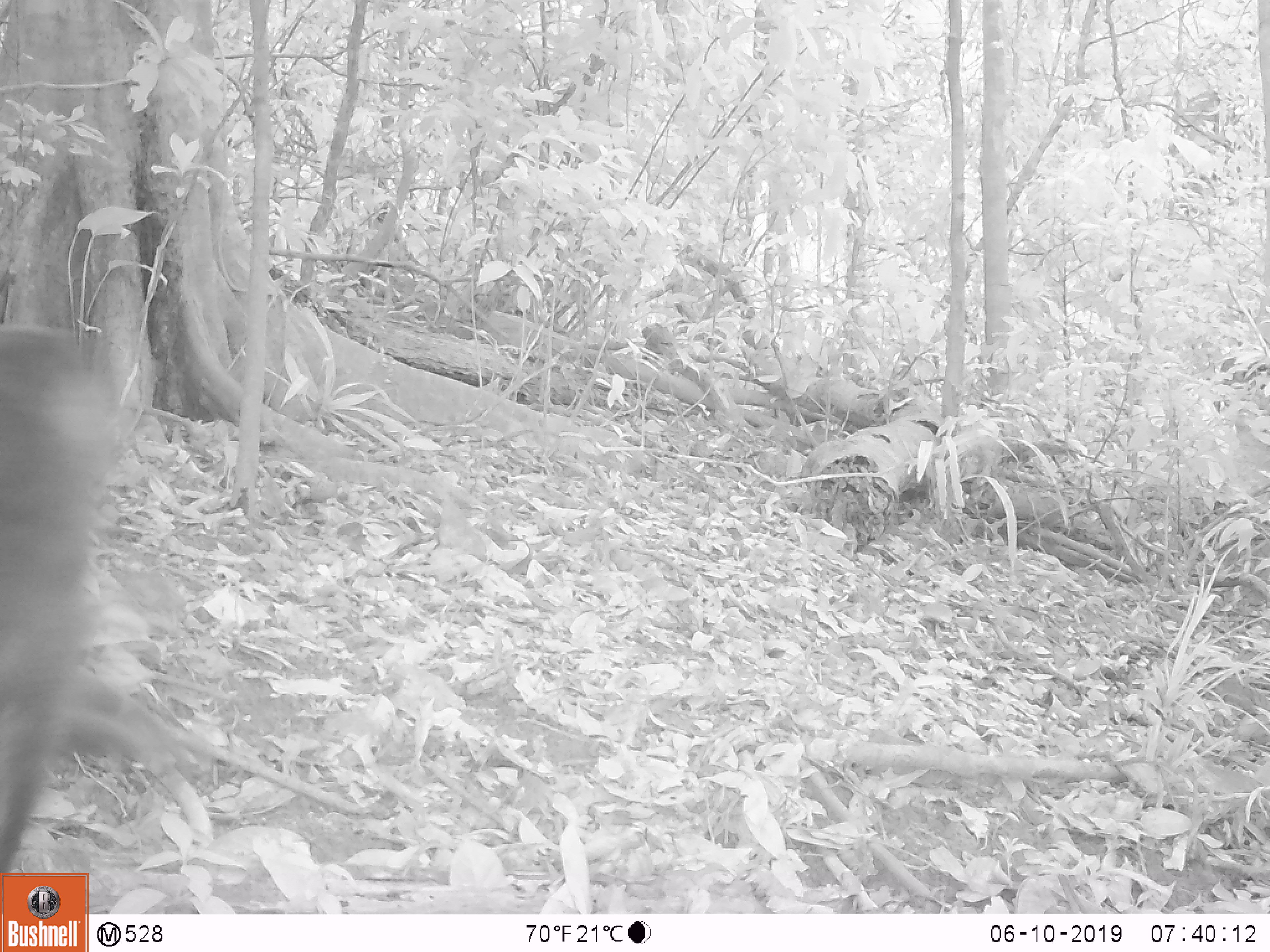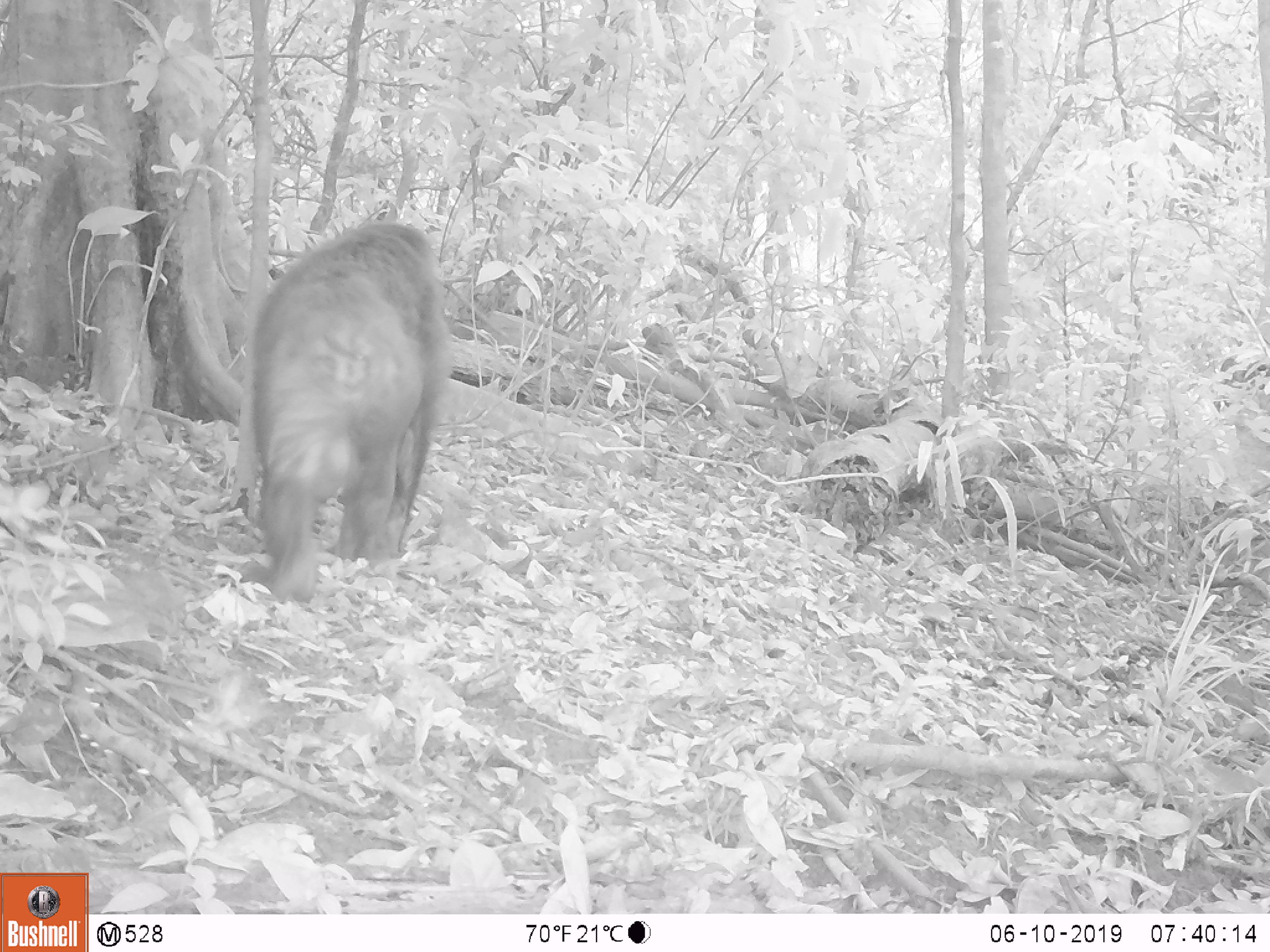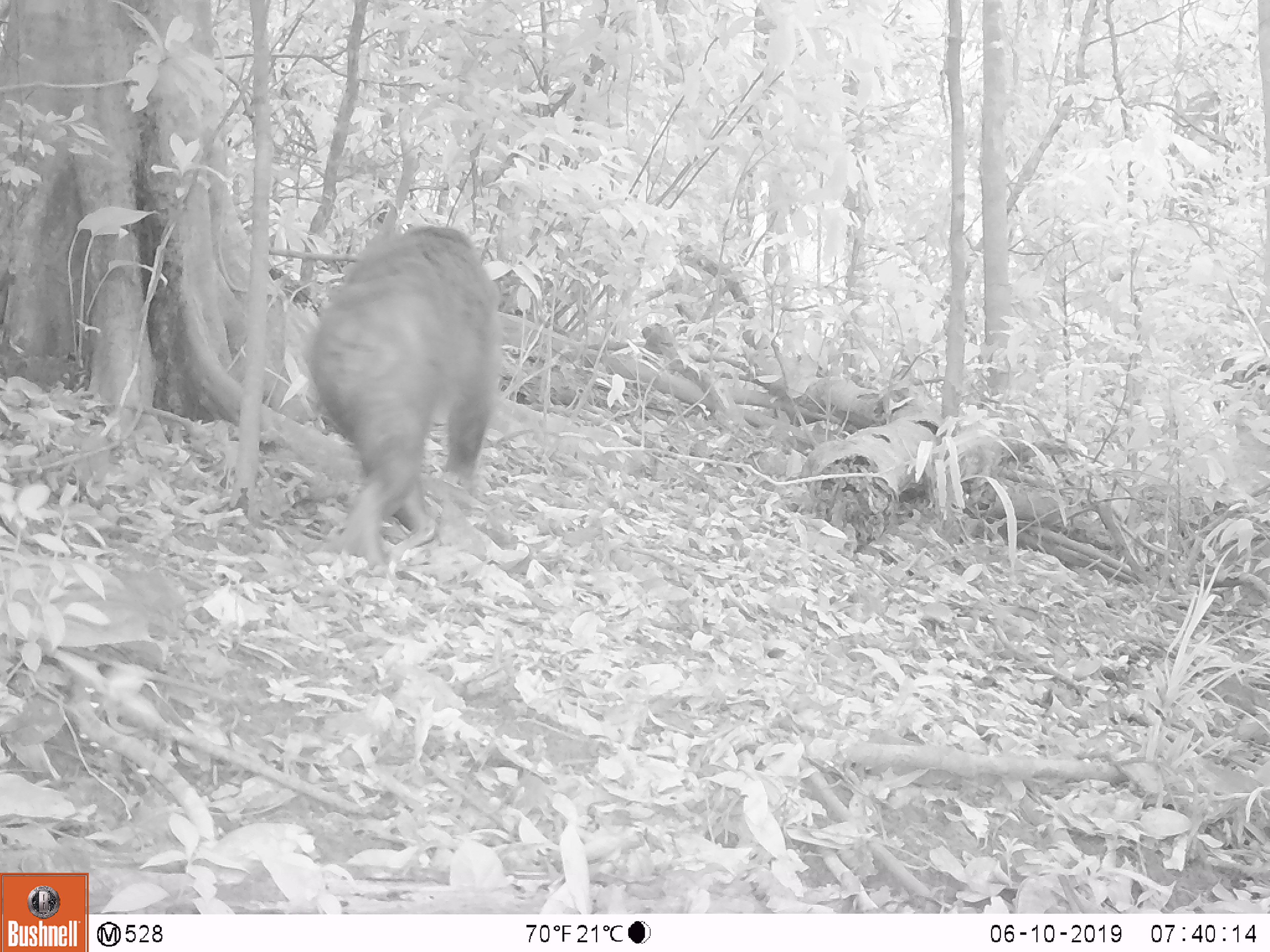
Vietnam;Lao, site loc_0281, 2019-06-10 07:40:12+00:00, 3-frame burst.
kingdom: Animalia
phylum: Chordata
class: Mammalia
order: Primates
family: Cercopithecidae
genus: Macaca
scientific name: Macaca arctoides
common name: stump-tailed macaque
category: stump tailed macaque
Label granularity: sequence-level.